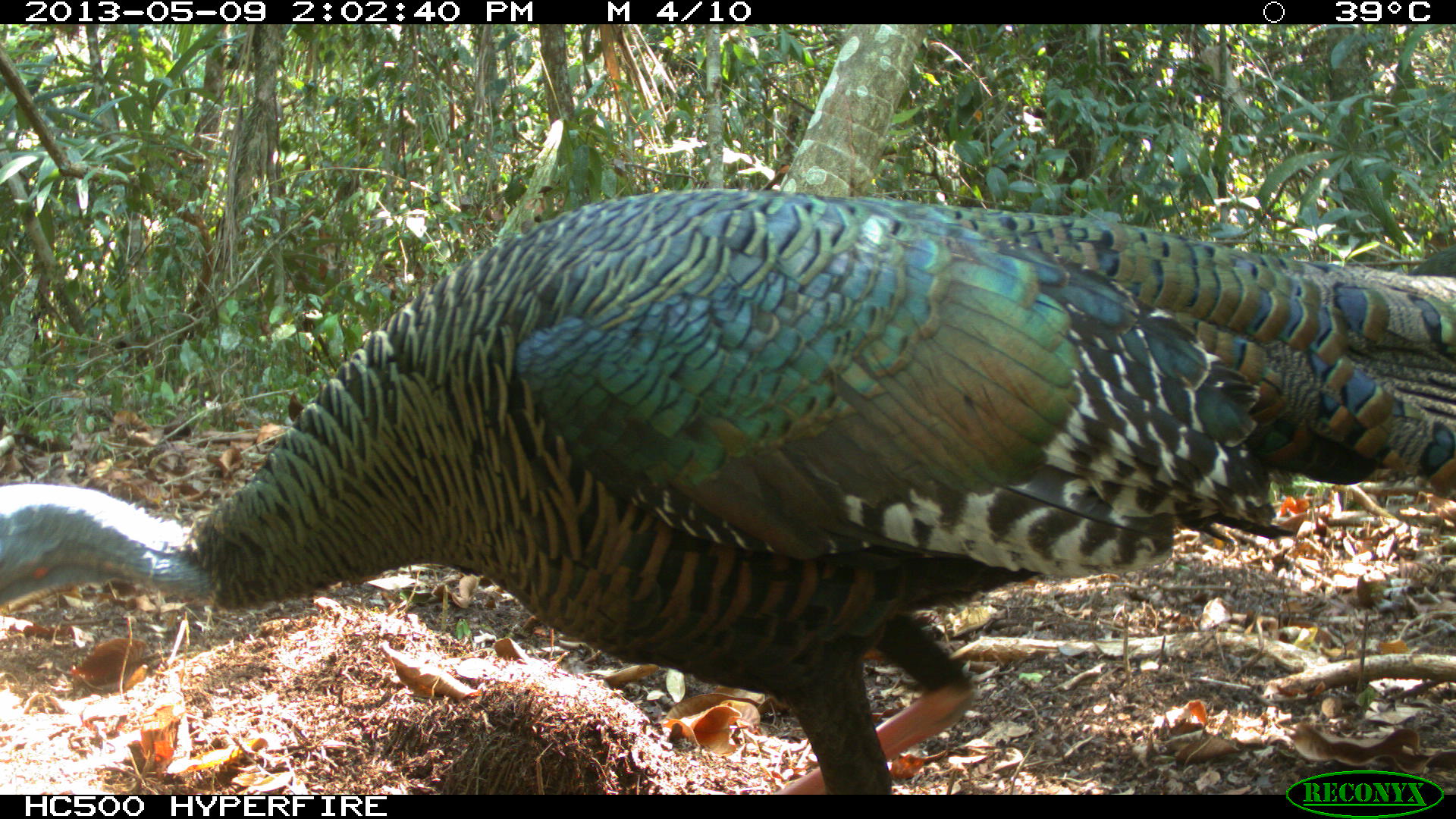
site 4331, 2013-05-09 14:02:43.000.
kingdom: Animalia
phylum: Chordata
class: Aves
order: Galliformes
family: Phasianidae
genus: Meleagris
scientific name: Meleagris ocellata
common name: ocellated turkey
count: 2